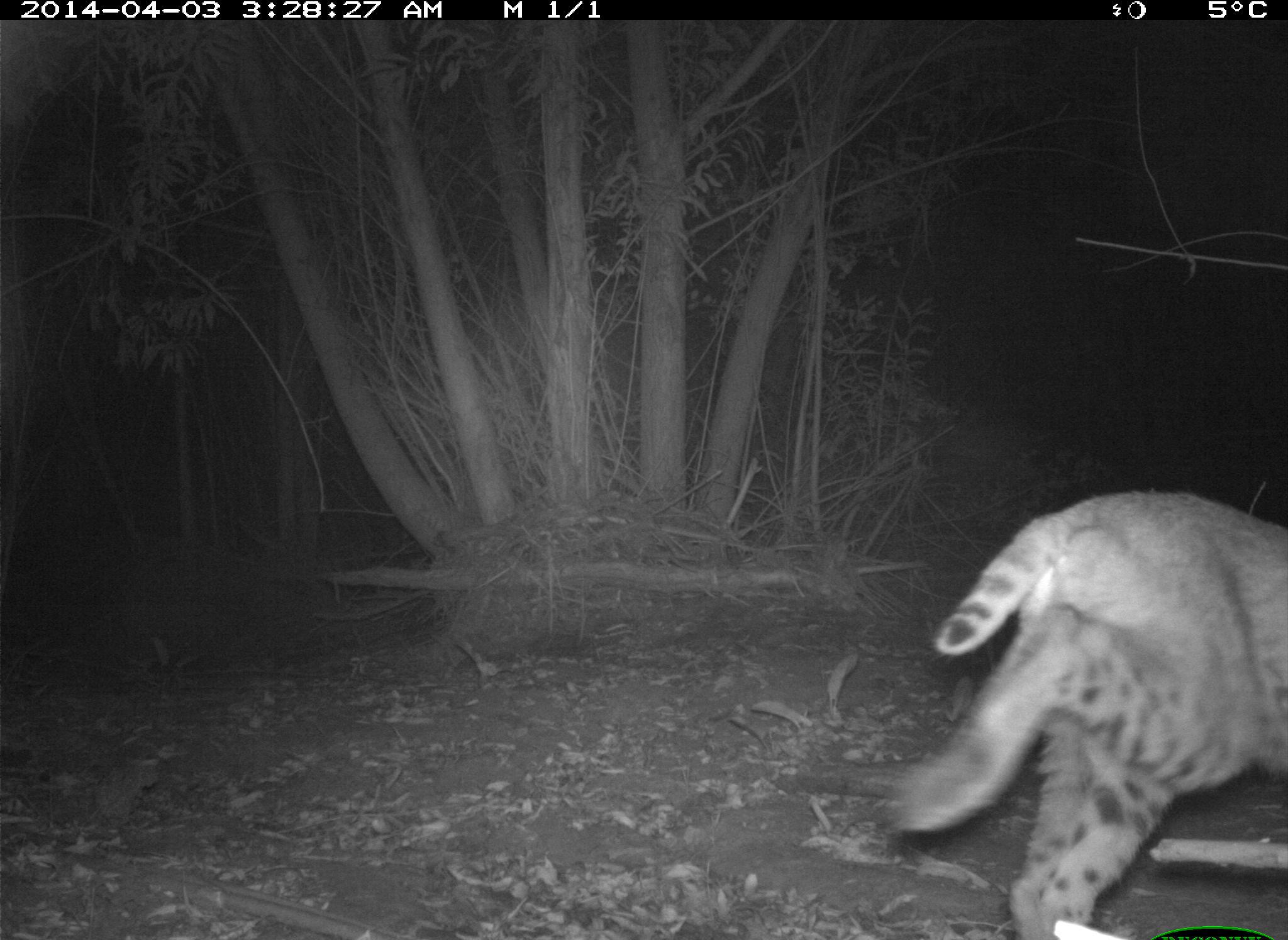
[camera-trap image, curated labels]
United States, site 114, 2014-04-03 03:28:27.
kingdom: Animalia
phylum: Chordata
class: Mammalia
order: Carnivora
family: Felidae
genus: Lynx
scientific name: Lynx rufus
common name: bobcat